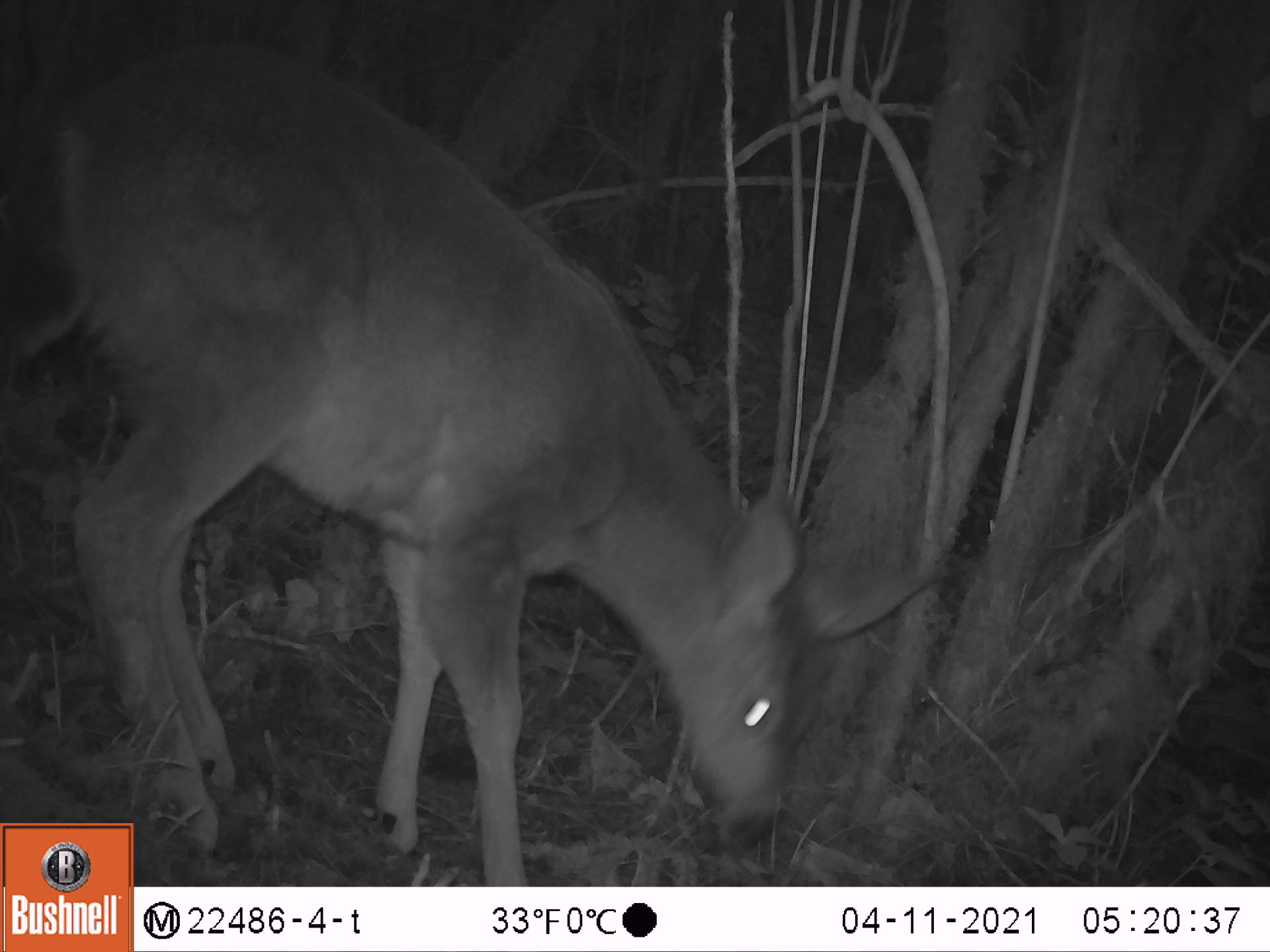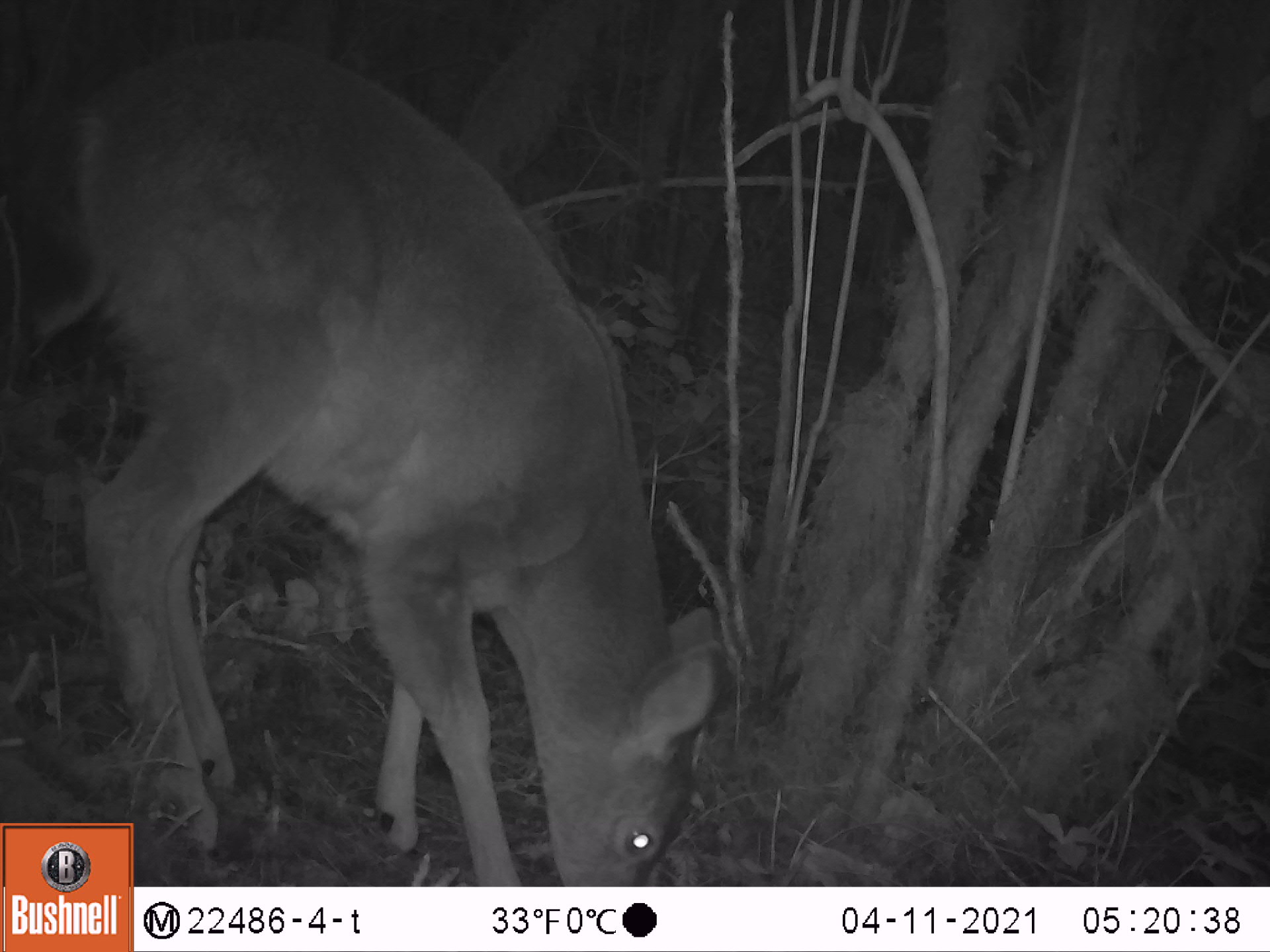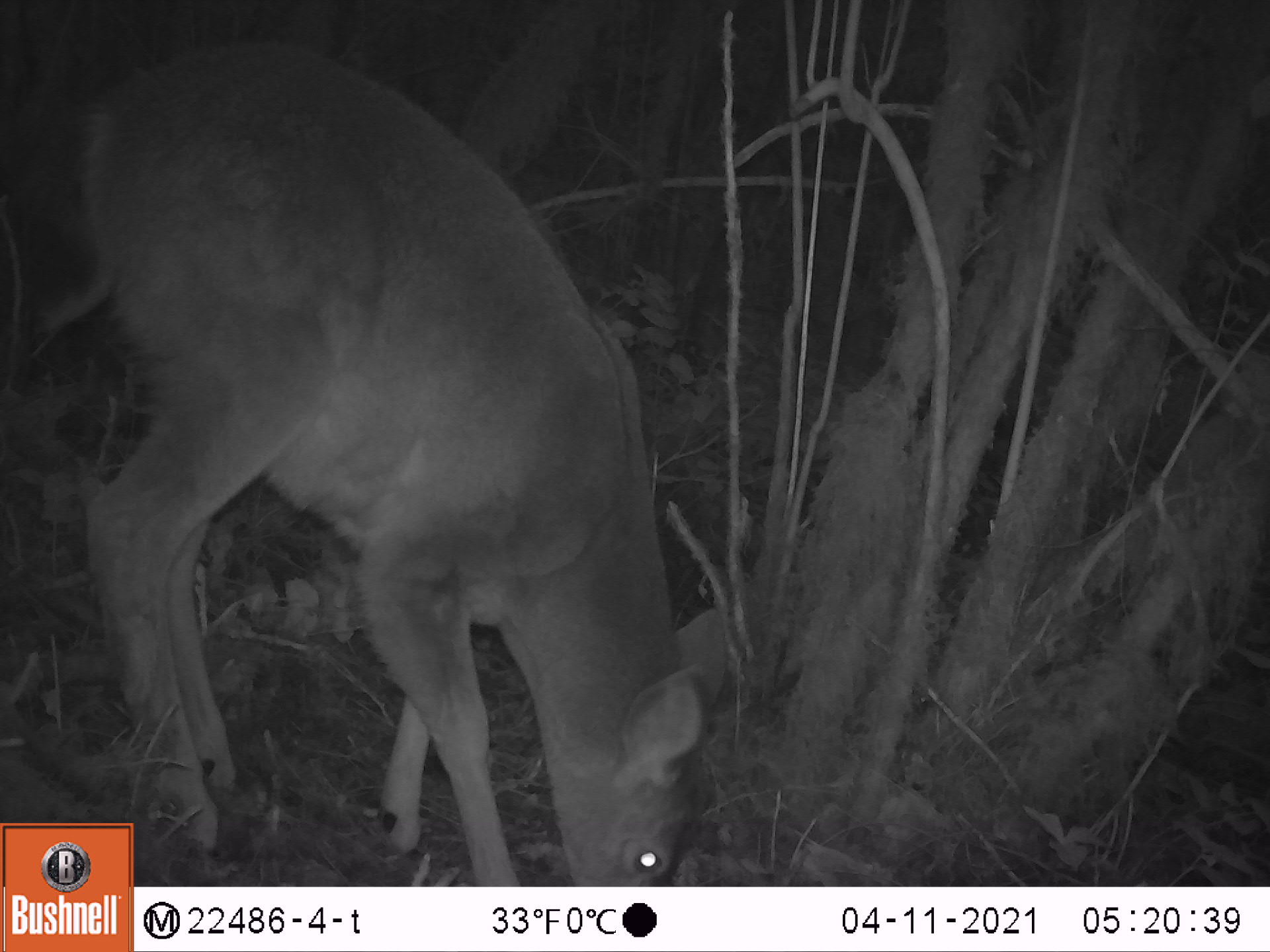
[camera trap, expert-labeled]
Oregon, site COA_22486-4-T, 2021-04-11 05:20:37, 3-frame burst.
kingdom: Animalia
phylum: Chordata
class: Mammalia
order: Artiodactyla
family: Cervidae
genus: Odocoileus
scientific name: Odocoileus hemionus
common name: black-tailed deer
Black-tailed deer (Odocoileus hemionus).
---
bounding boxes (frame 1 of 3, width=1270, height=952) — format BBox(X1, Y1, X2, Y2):
black-tailed deer: BBox(4, 38, 812, 816)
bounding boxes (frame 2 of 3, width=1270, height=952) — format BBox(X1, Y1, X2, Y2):
black-tailed deer: BBox(138, 37, 732, 880)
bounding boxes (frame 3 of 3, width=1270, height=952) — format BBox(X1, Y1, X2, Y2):
black-tailed deer: BBox(138, 26, 739, 883)